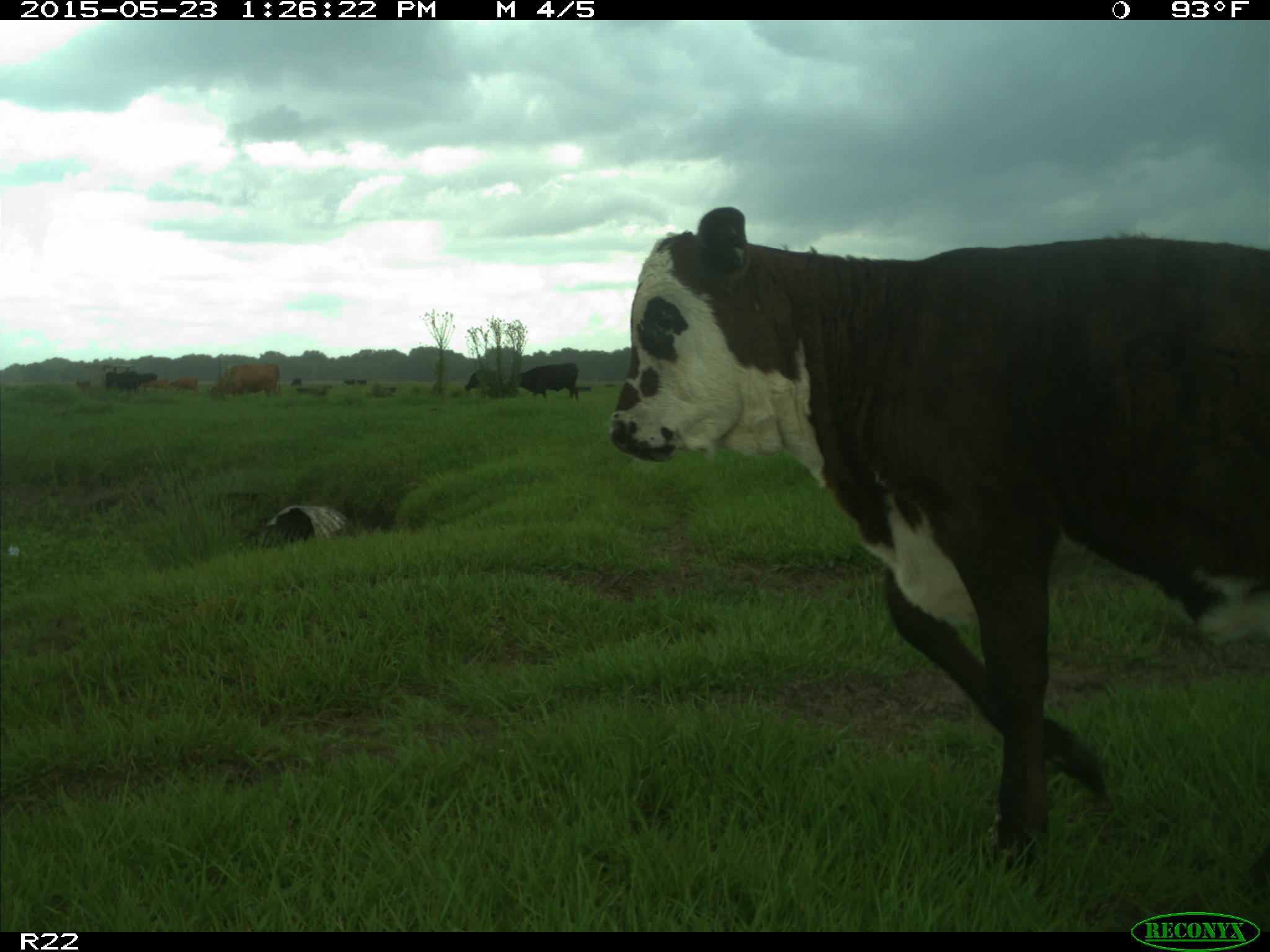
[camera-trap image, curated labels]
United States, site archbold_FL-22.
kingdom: Animalia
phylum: Chordata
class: Mammalia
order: Artiodactyla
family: Bovidae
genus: Bos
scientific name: Bos taurus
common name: domestic cow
Bos taurus (domestic cow).